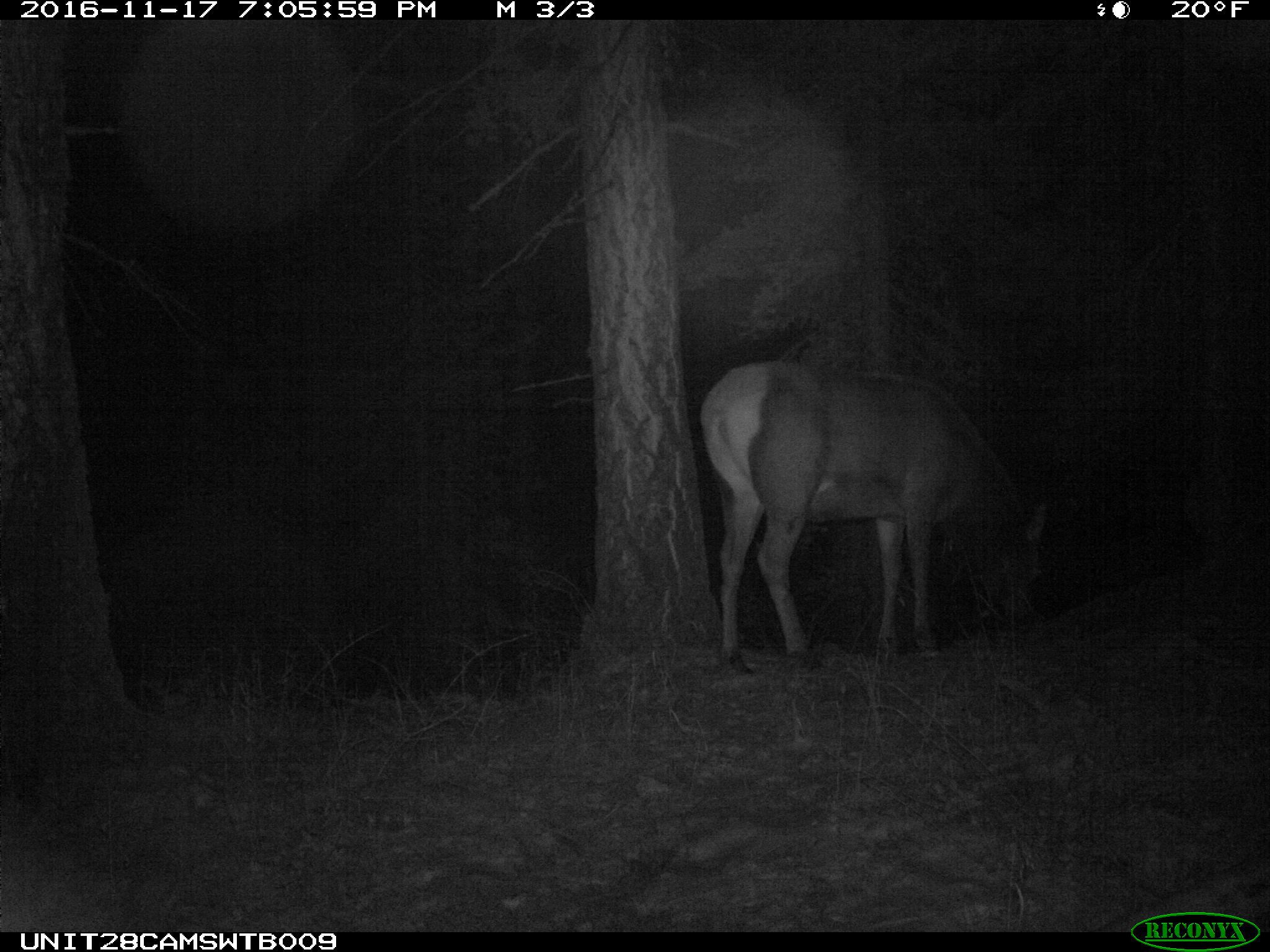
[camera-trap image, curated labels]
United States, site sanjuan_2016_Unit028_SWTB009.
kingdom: Animalia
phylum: Chordata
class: Mammalia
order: Artiodactyla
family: Cervidae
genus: Cervus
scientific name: Cervus elaphus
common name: red deer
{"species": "Cervus elaphus (red deer)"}